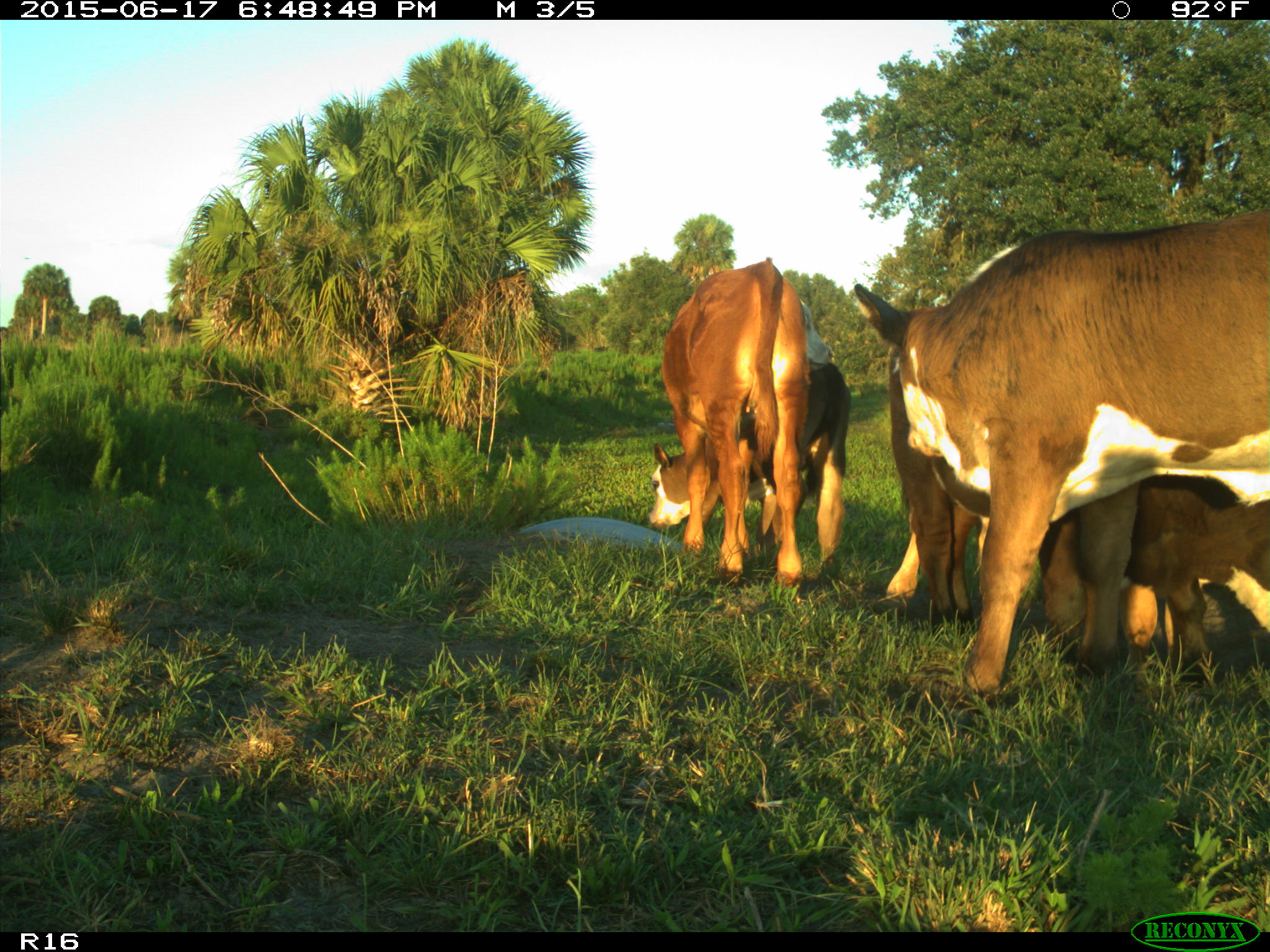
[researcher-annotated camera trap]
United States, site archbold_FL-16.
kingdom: Animalia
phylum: Chordata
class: Mammalia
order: Artiodactyla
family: Bovidae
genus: Bos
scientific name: Bos taurus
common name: domestic cow